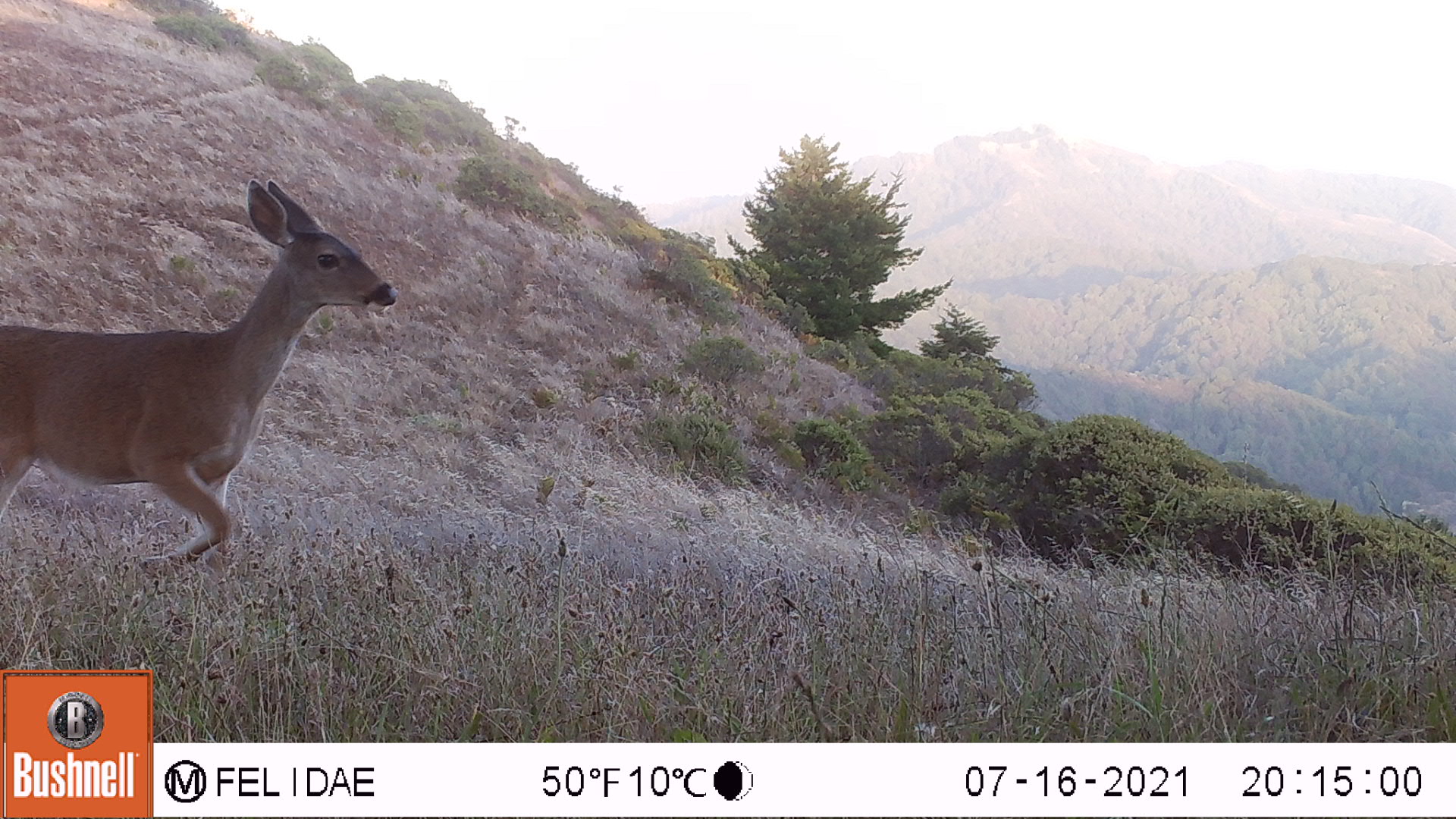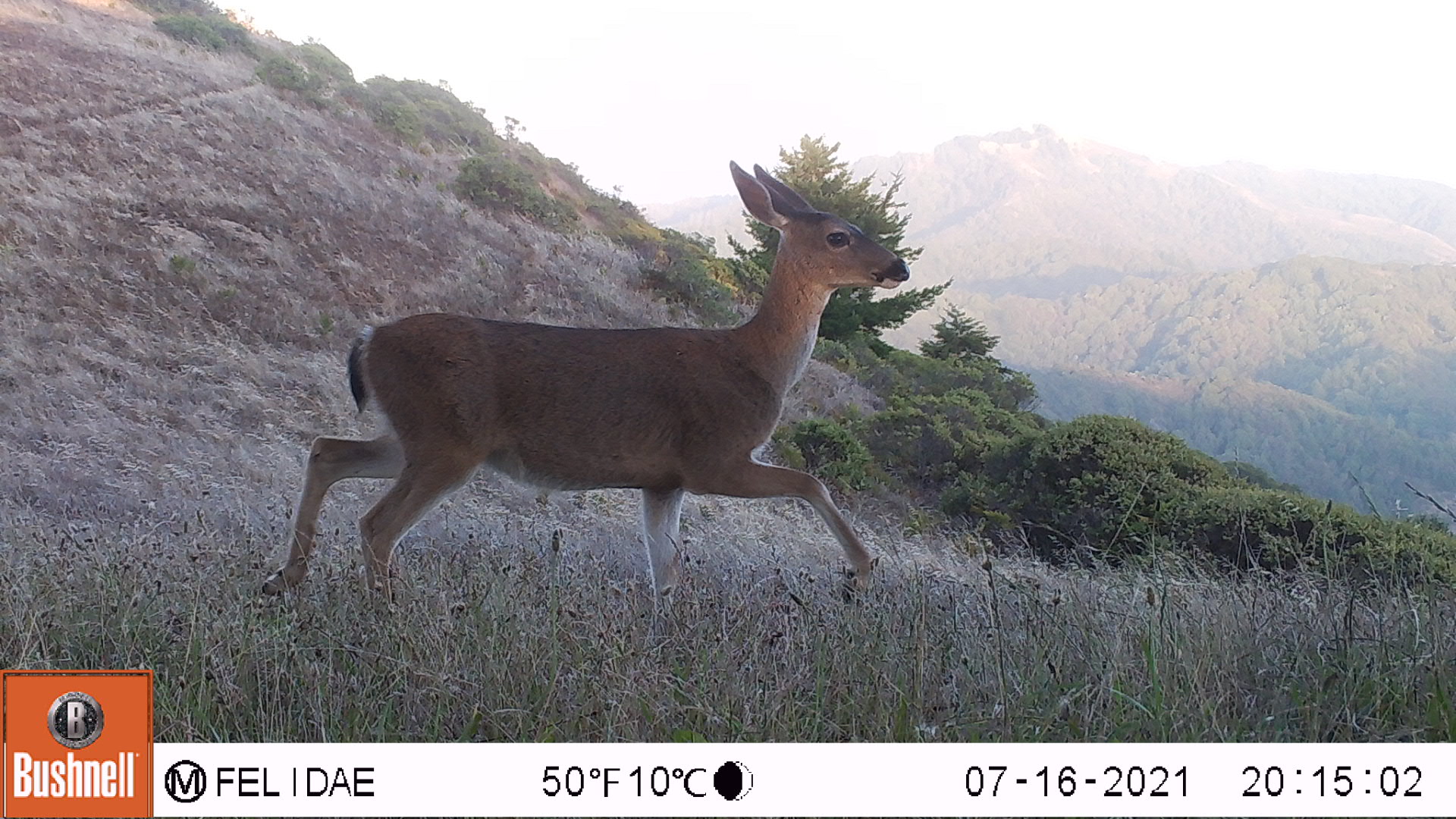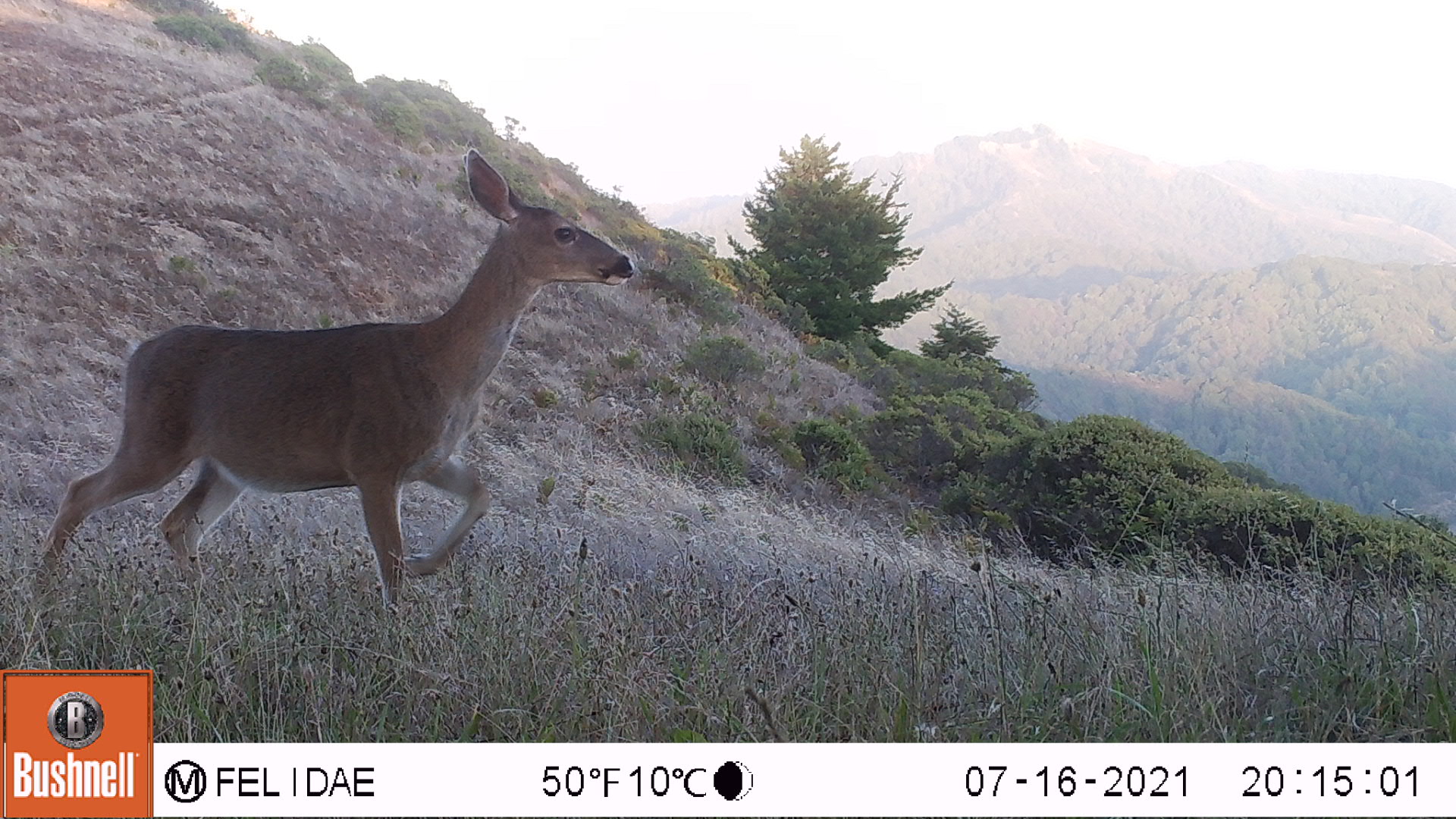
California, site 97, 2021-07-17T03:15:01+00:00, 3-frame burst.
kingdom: Animalia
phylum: Chordata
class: Mammalia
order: Artiodactyla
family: Cervidae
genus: Odocoileus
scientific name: Odocoileus hemionus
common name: mule deer